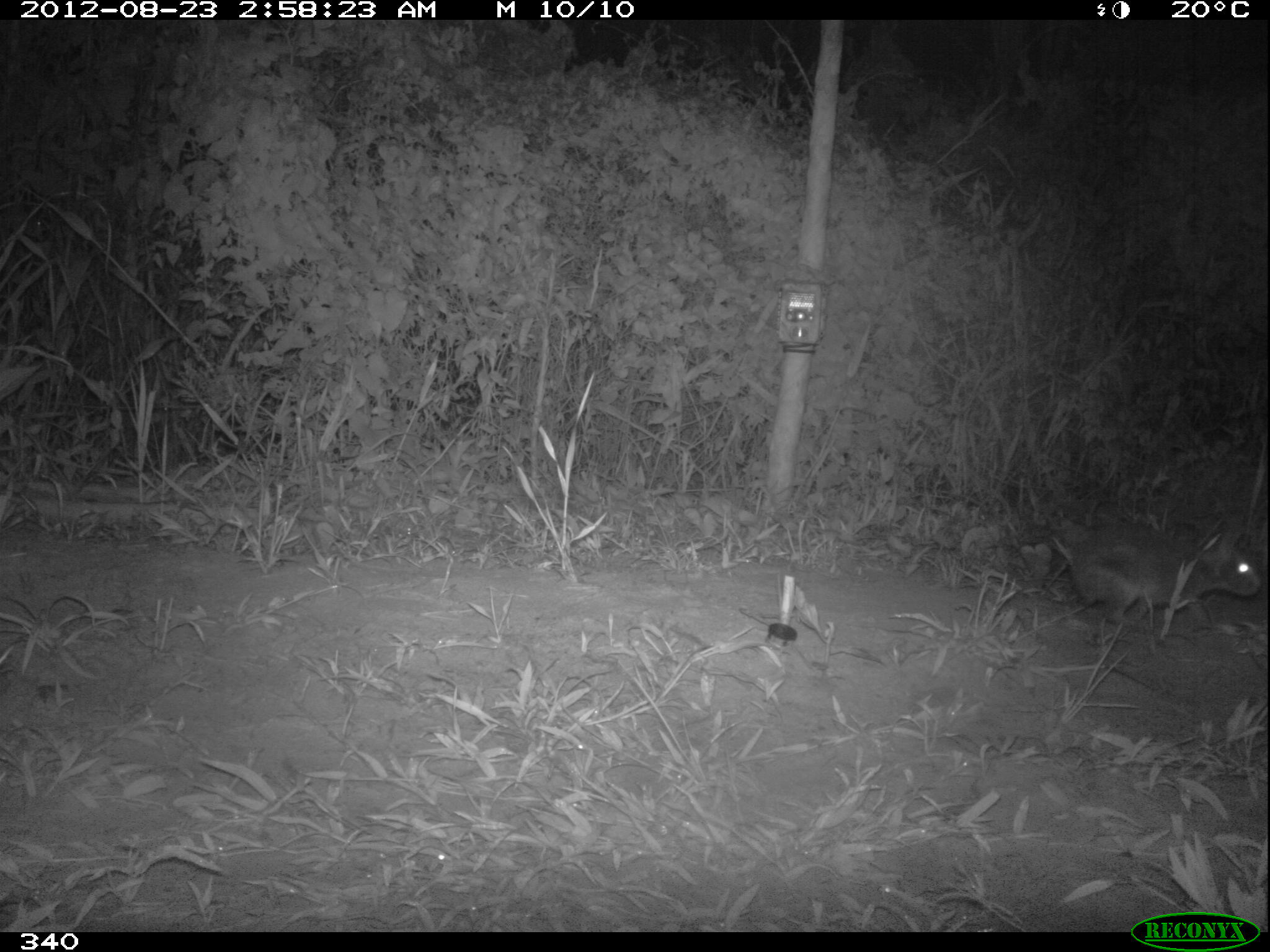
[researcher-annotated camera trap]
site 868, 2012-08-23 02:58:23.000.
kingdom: Animalia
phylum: Chordata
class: Mammalia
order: Lagomorpha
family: Leporidae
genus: Sylvilagus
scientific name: Sylvilagus brasiliensis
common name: tapeti